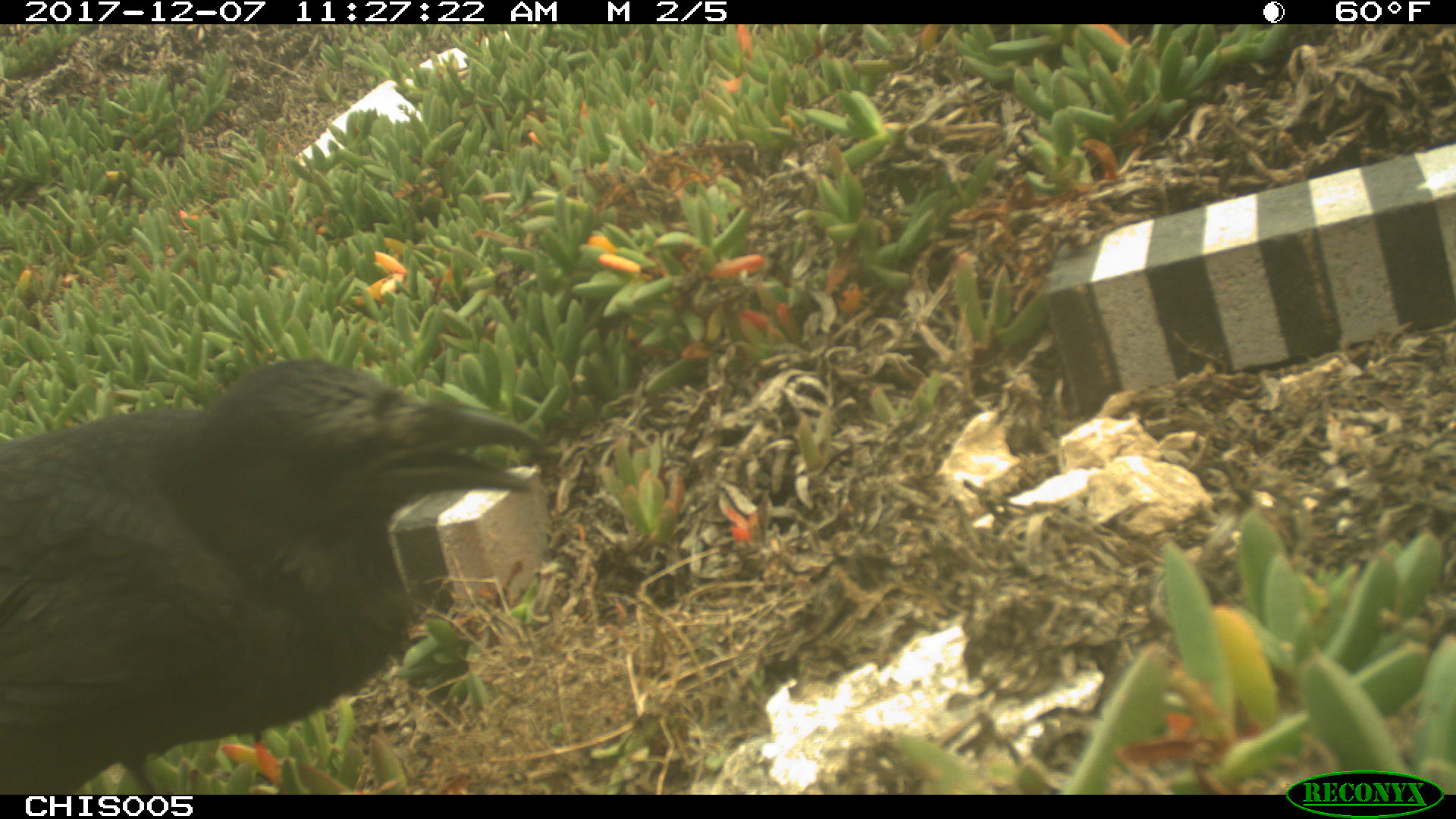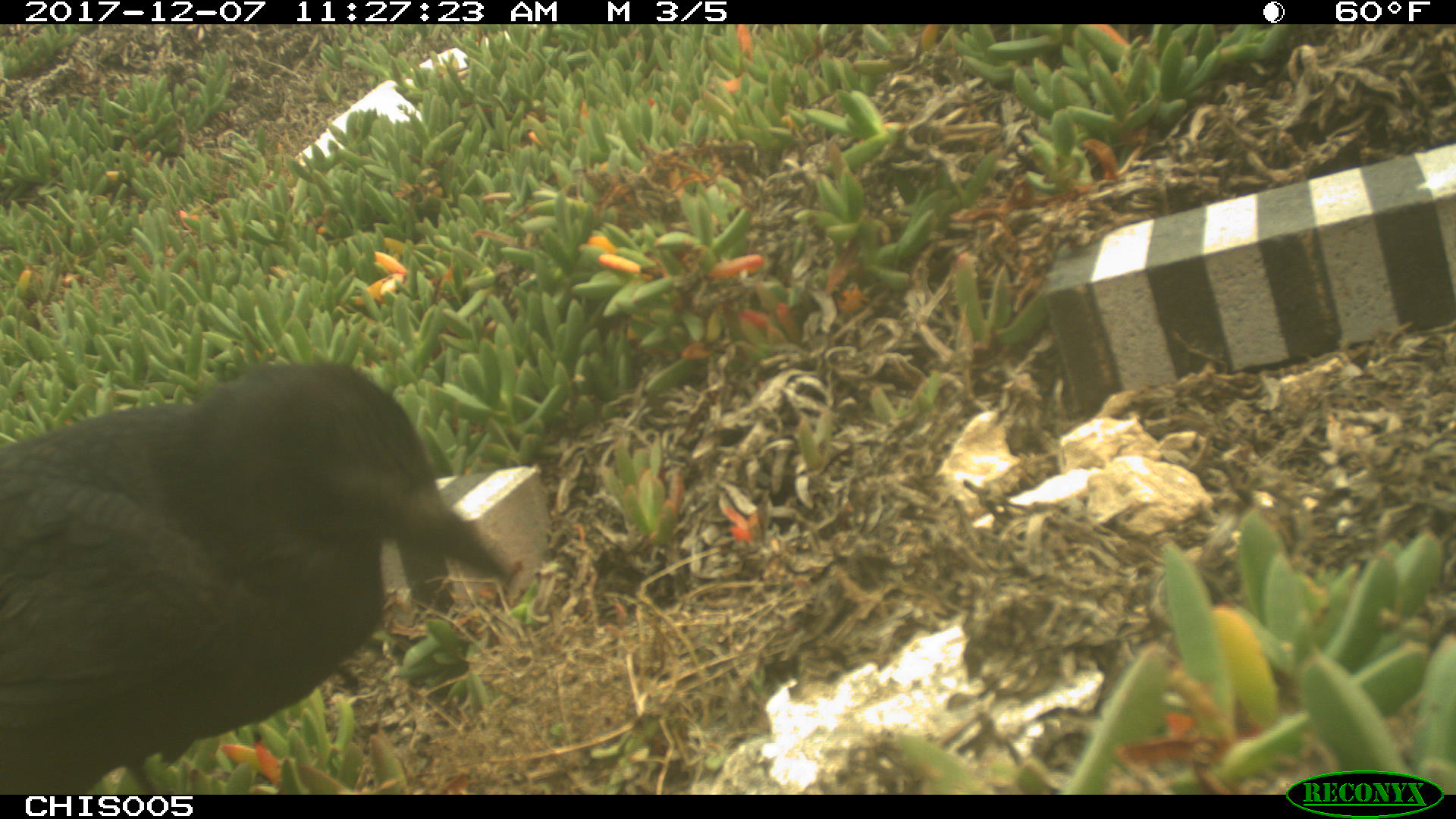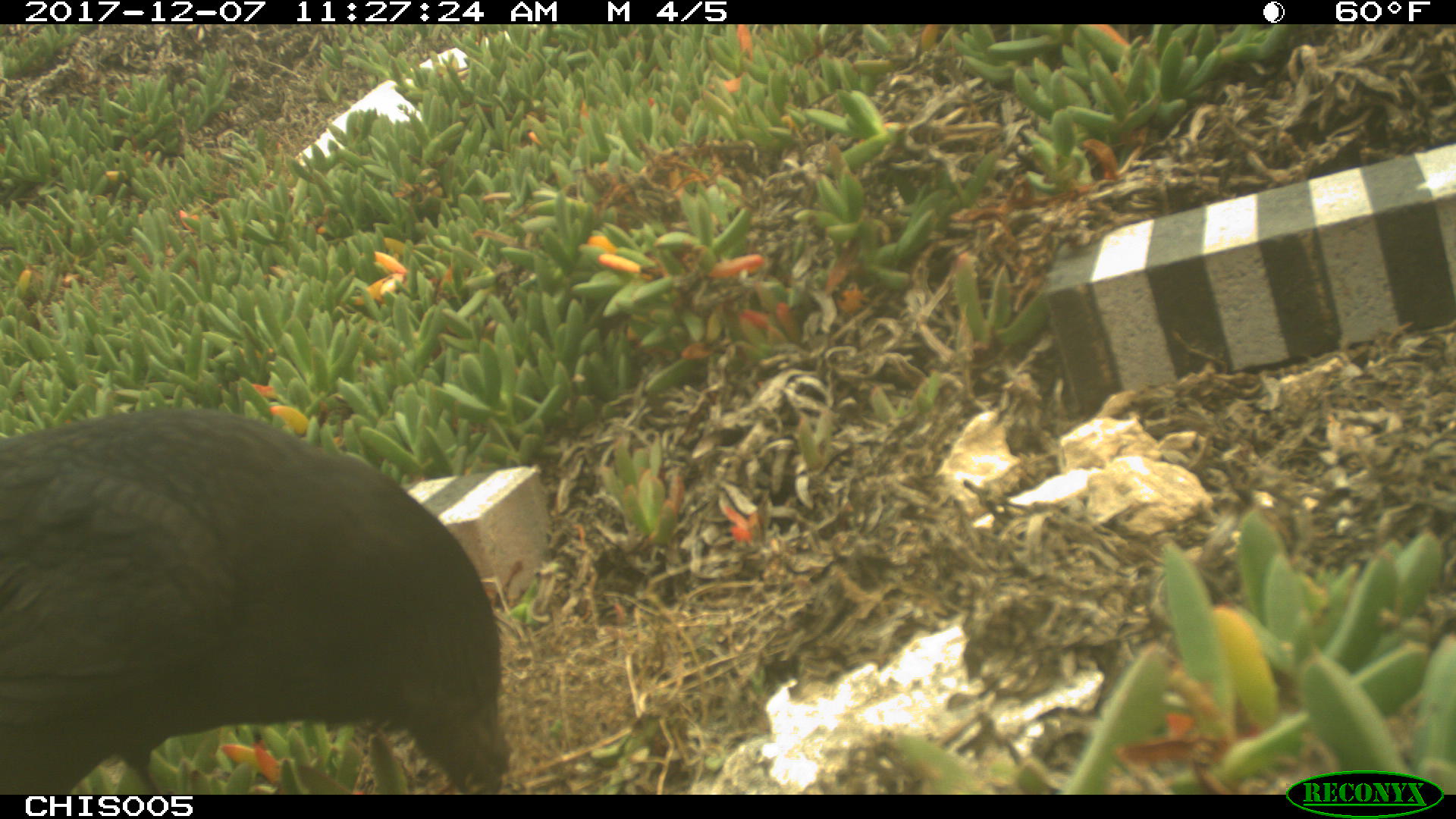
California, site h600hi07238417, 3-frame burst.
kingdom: Animalia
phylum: Chordata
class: Aves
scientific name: Aves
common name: bird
Bird (Aves).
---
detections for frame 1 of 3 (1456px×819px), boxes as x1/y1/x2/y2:
bird: 0/355/539/793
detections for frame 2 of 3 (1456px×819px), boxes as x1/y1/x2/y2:
bird: 0/363/507/794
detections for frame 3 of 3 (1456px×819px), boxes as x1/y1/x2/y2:
bird: 0/409/512/794